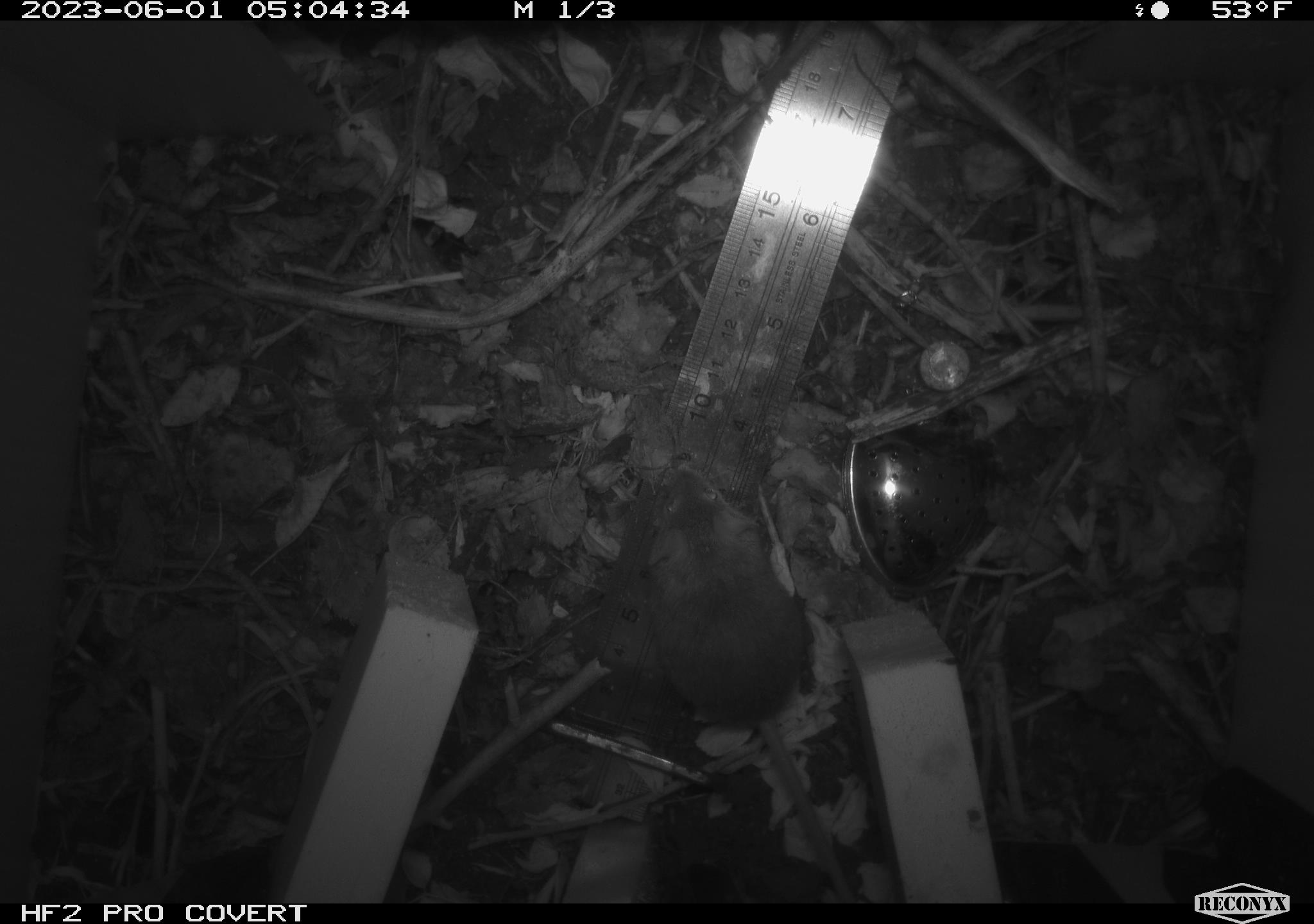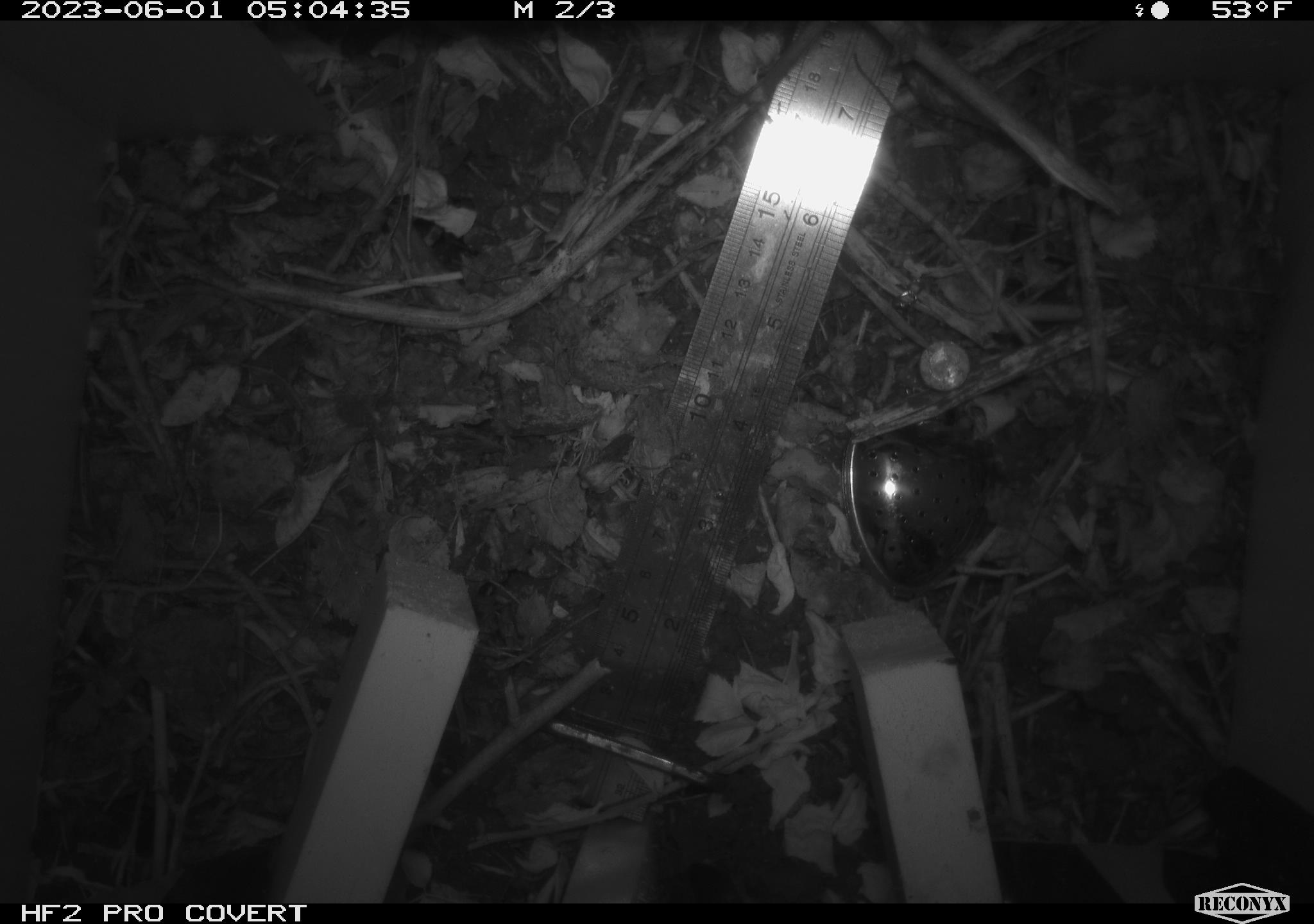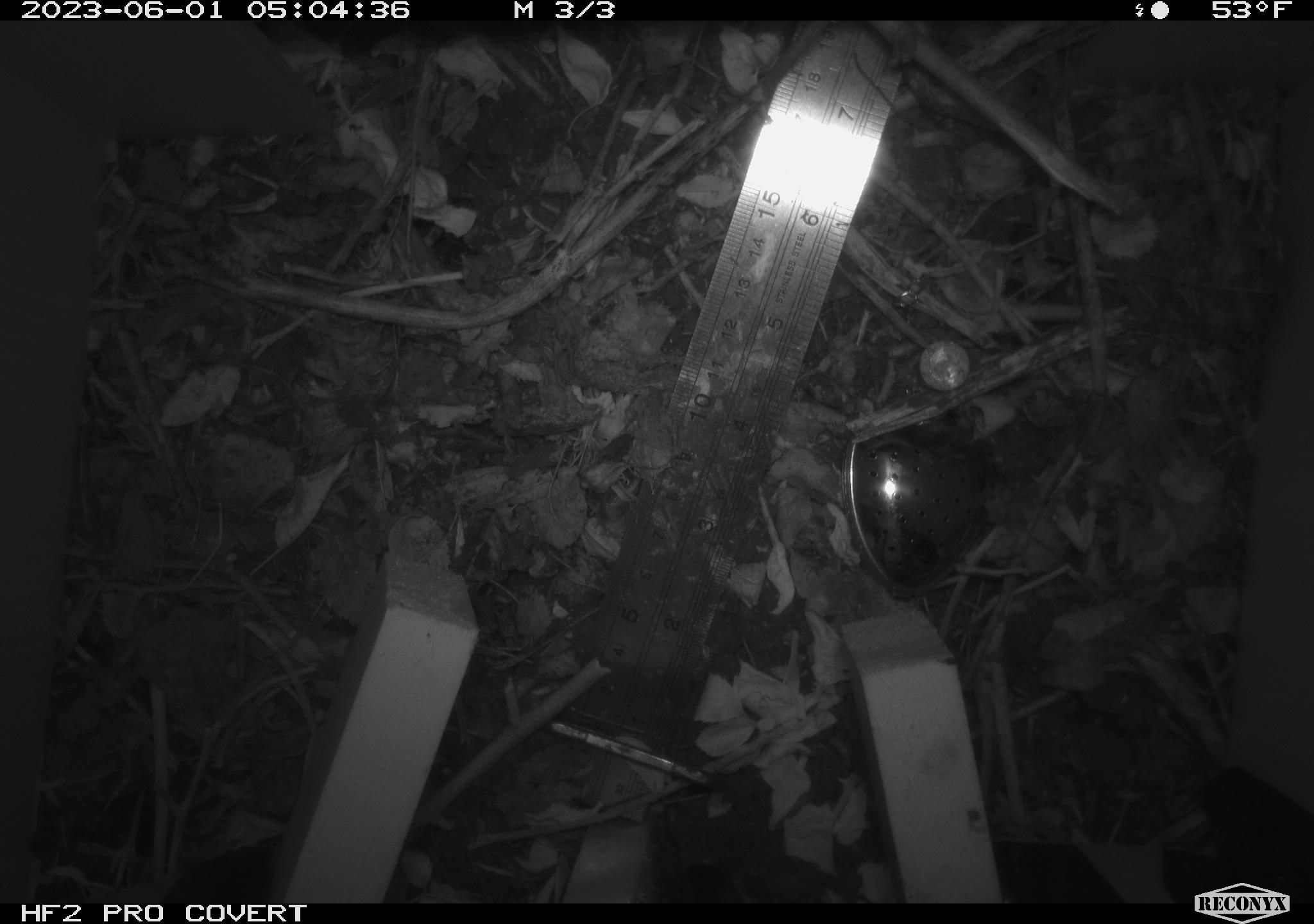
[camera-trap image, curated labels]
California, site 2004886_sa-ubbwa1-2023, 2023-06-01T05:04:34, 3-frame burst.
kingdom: Animalia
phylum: Chordata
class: Mammalia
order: Rodentia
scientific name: Rodentia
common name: rodent